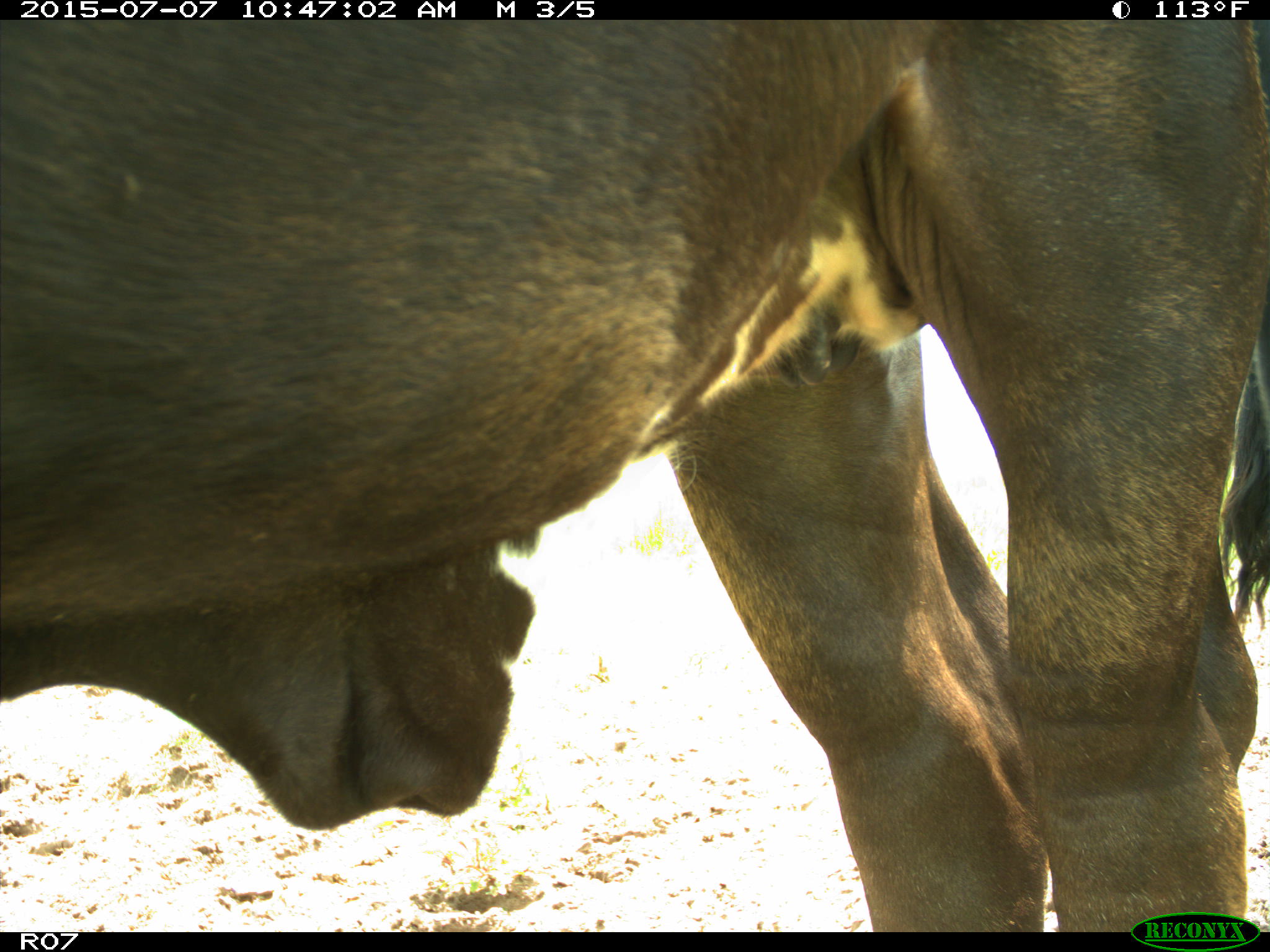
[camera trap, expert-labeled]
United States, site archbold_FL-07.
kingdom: Animalia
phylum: Chordata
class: Mammalia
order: Artiodactyla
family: Bovidae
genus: Bos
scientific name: Bos taurus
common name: domestic cow